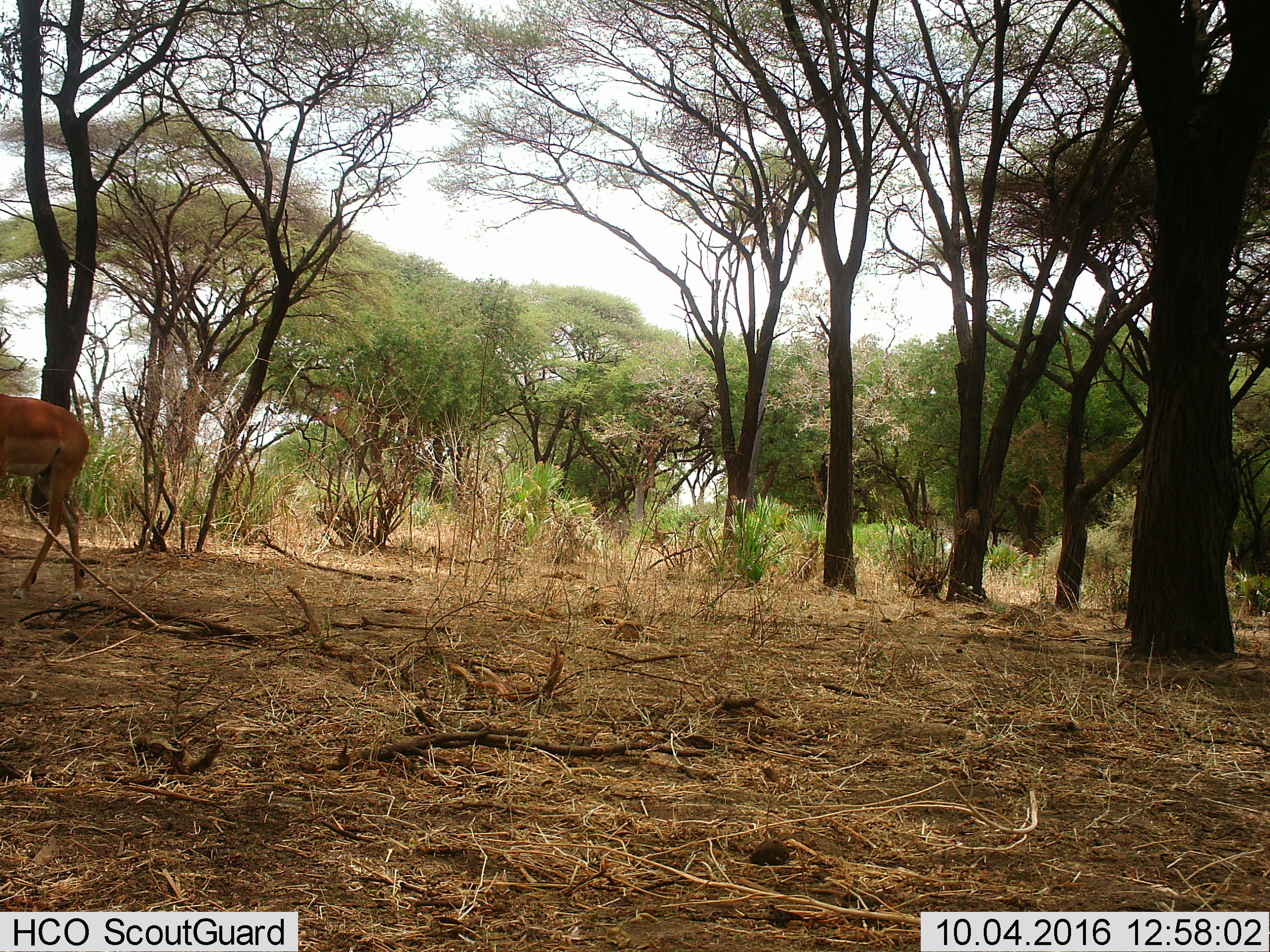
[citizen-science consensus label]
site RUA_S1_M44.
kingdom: Animalia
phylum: Chordata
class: Mammalia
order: Artiodactyla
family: Bovidae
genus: Aepyceros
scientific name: Aepyceros melampus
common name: impala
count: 1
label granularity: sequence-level